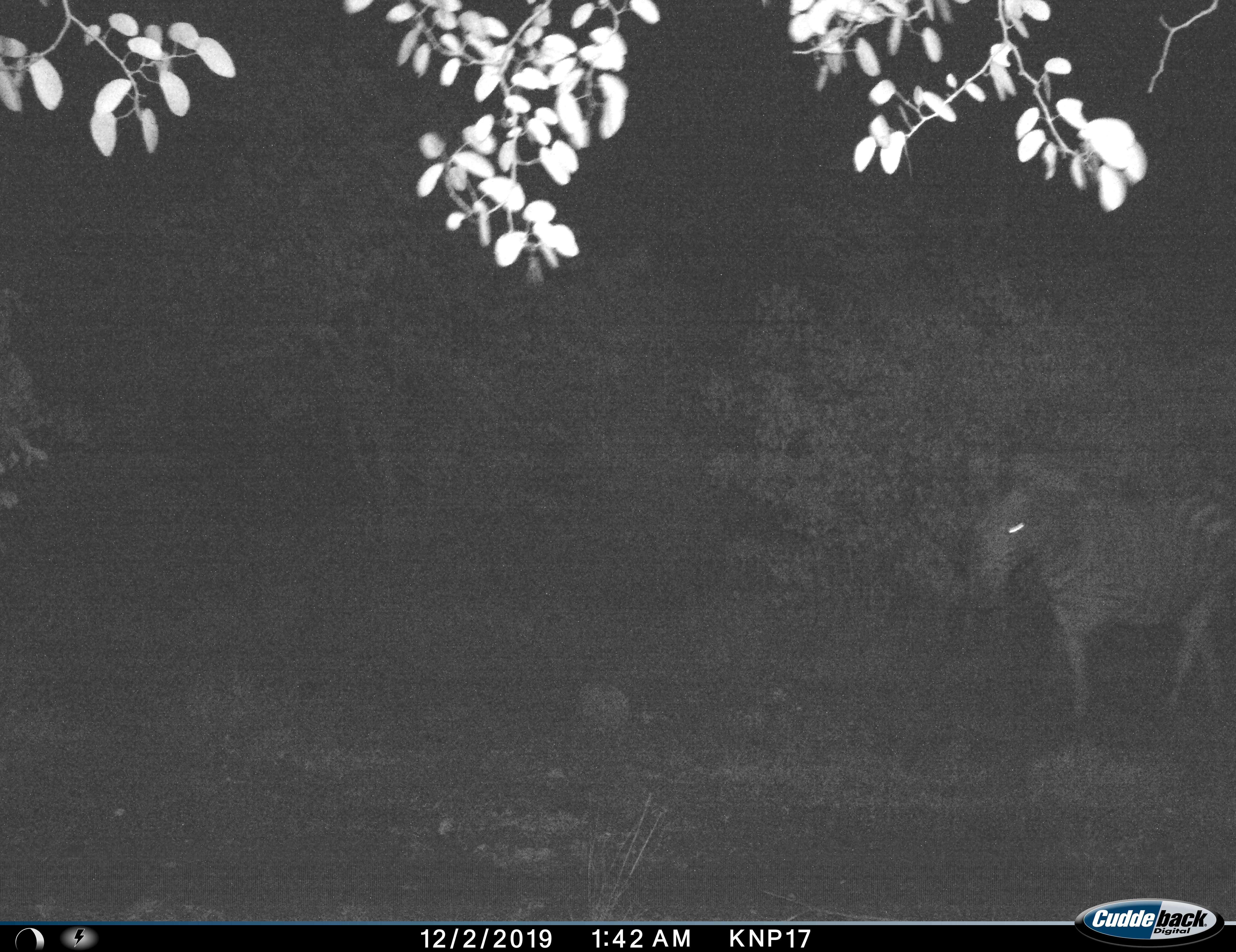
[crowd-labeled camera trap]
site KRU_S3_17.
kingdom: Animalia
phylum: Chordata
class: Mammalia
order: Perissodactyla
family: Equidae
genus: Equus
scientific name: Equus quagga burchellii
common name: burchell's zebra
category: zebraburchells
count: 1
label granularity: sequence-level